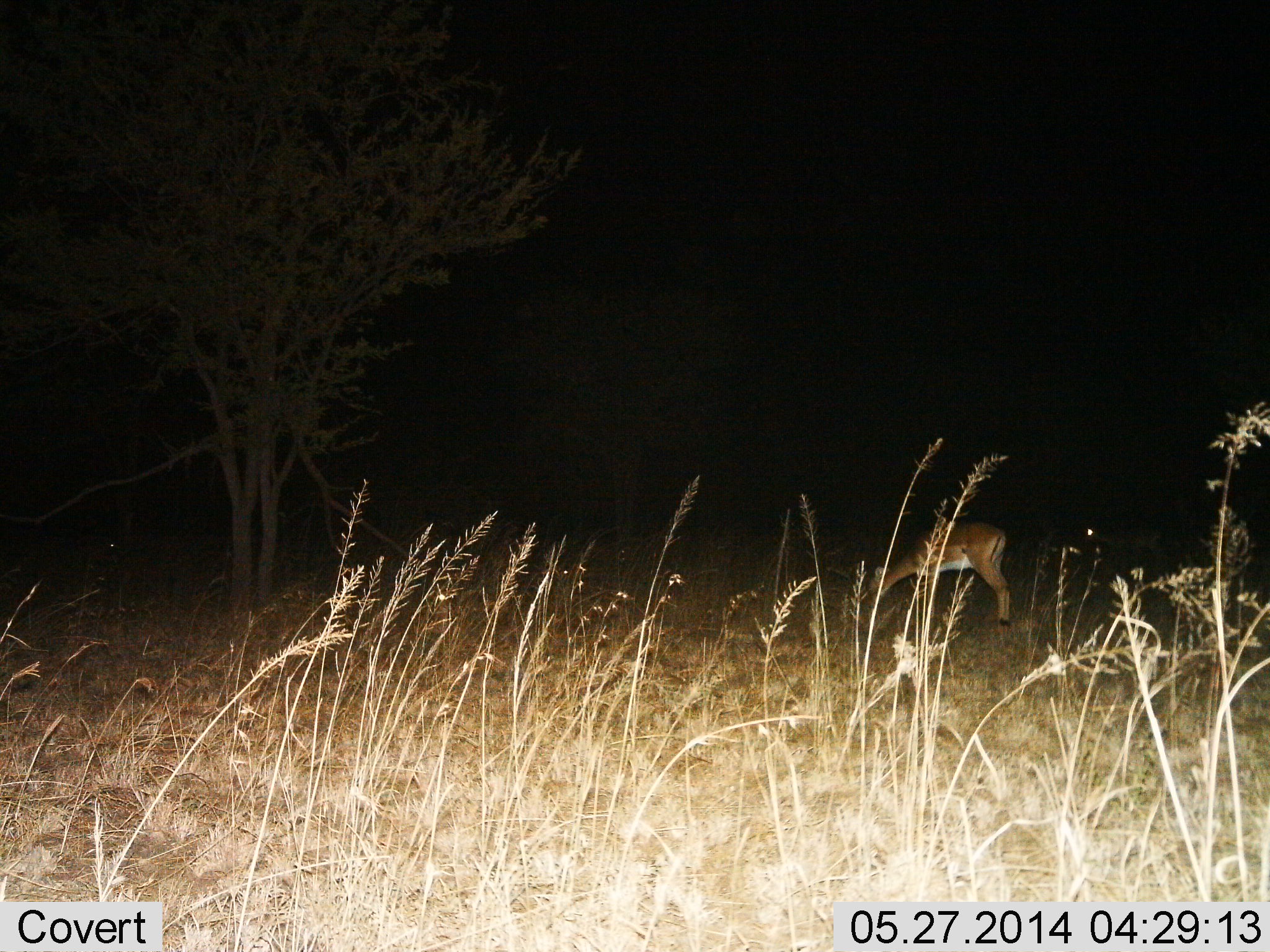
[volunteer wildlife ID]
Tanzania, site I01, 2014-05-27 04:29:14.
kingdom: Animalia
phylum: Chordata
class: Mammalia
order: Artiodactyla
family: Bovidae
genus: Aepyceros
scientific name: Aepyceros melampus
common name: impala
Impala (Aepyceros melampus), count 1. Behavior (volunteer vote fractions): standing 56%, resting 0%, moving 11%, interacting 0%. Young present (vote fraction): 0%. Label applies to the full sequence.